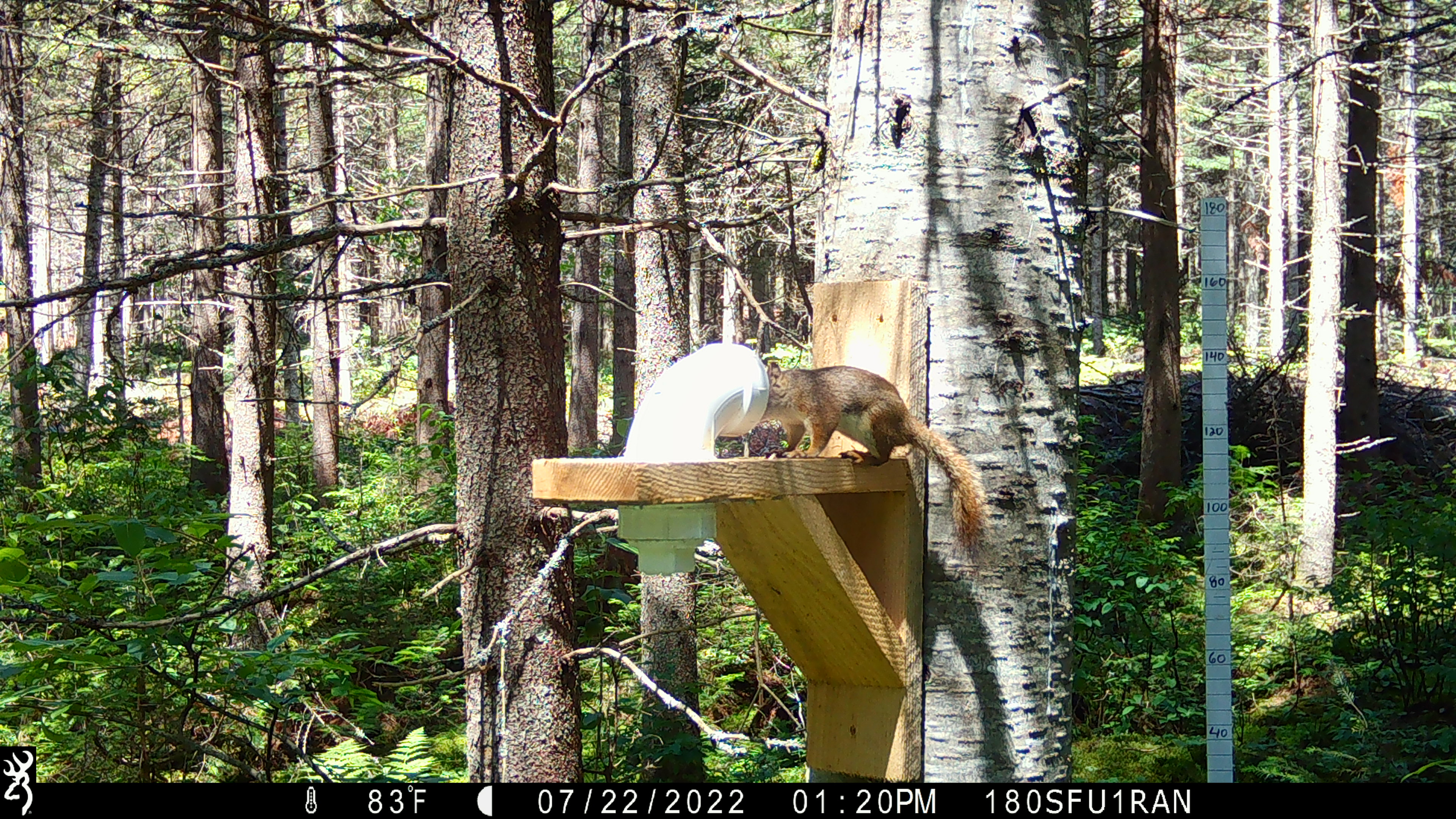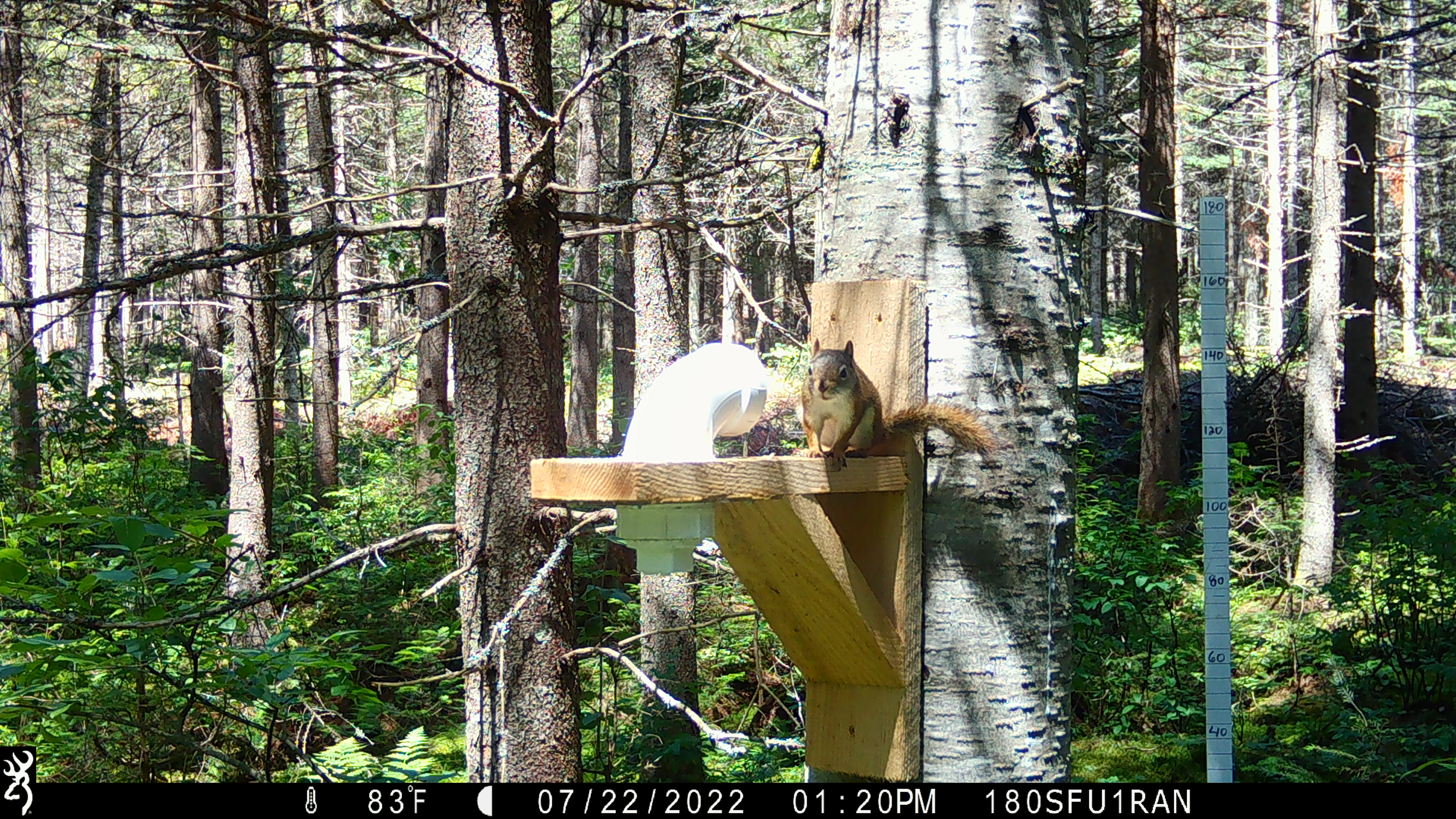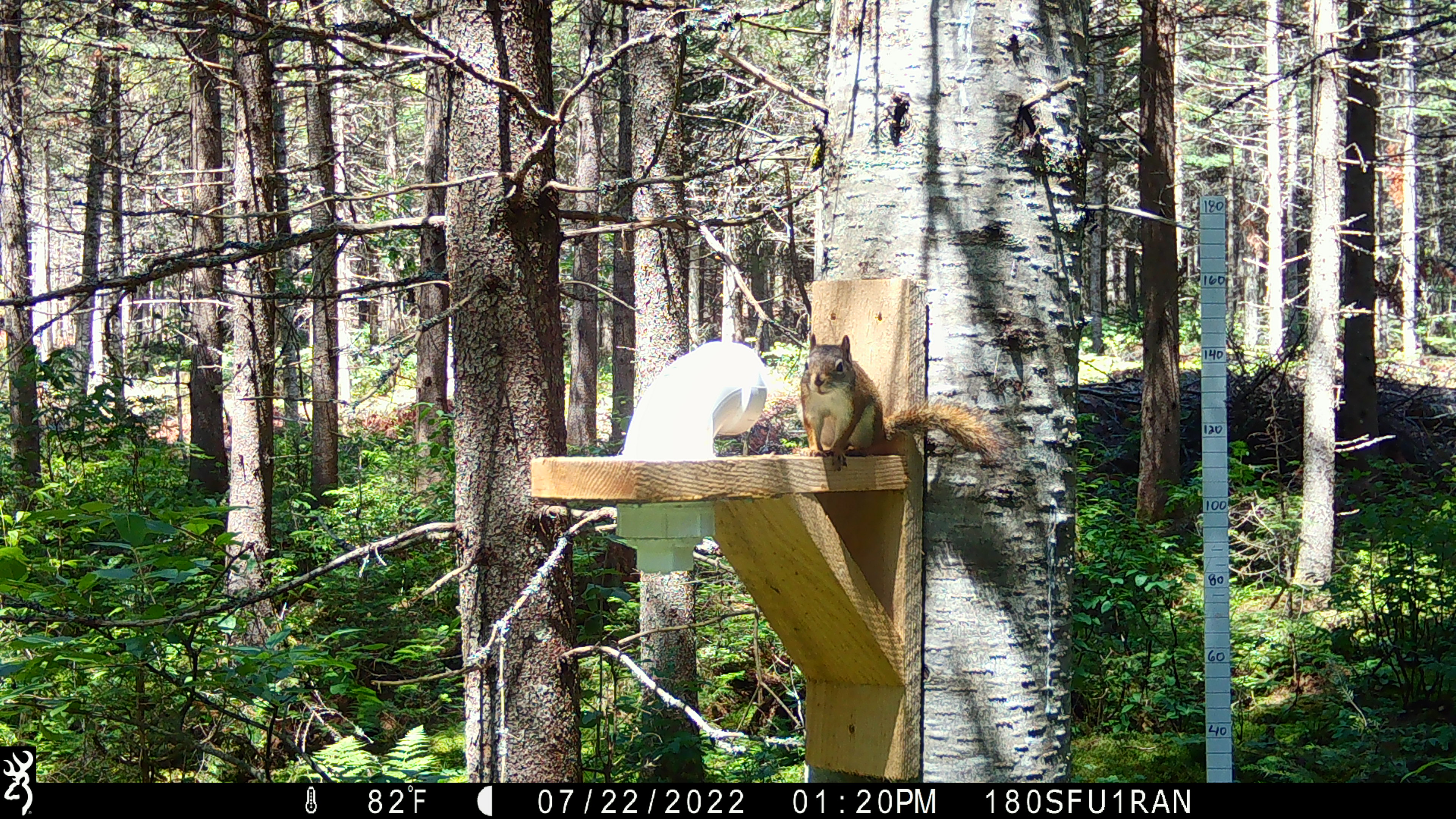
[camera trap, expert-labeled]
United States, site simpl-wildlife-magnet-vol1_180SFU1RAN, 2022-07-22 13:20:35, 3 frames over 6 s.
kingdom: Animalia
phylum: Chordata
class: Mammalia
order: Rodentia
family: Sciuridae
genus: Tamiasciurus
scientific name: Tamiasciurus hudsonicus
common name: red squirrel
Red squirrel (Tamiasciurus hudsonicus).